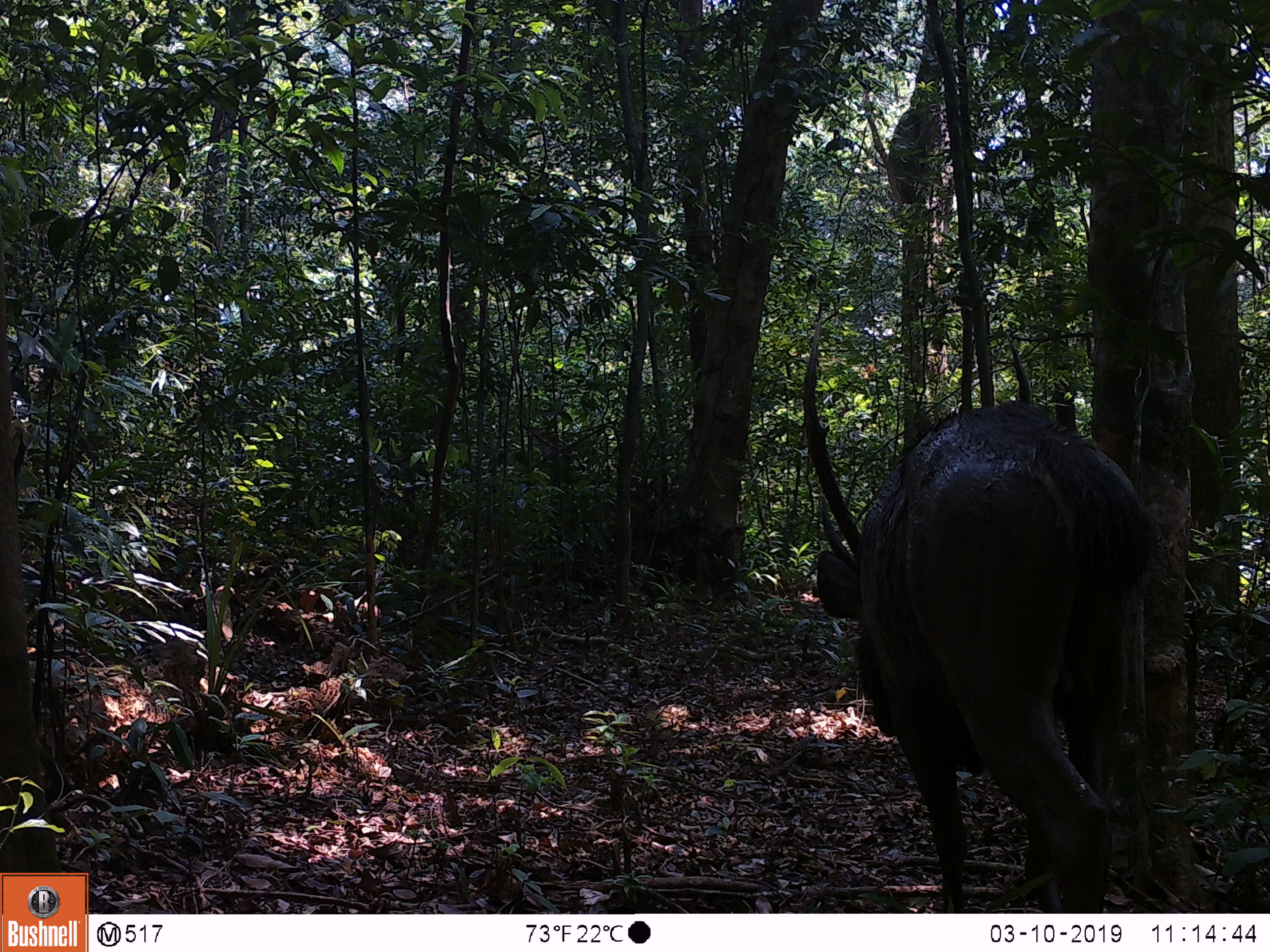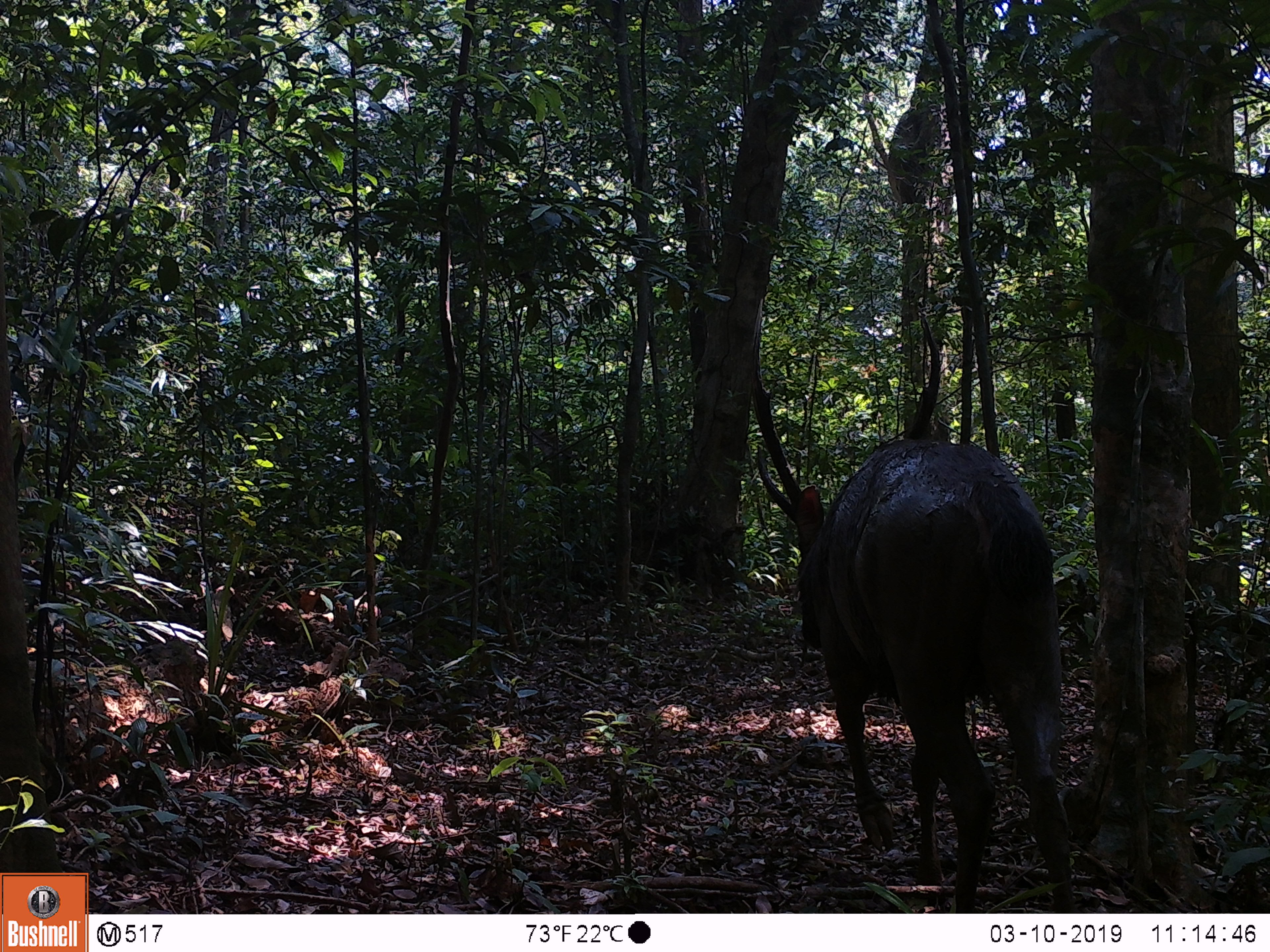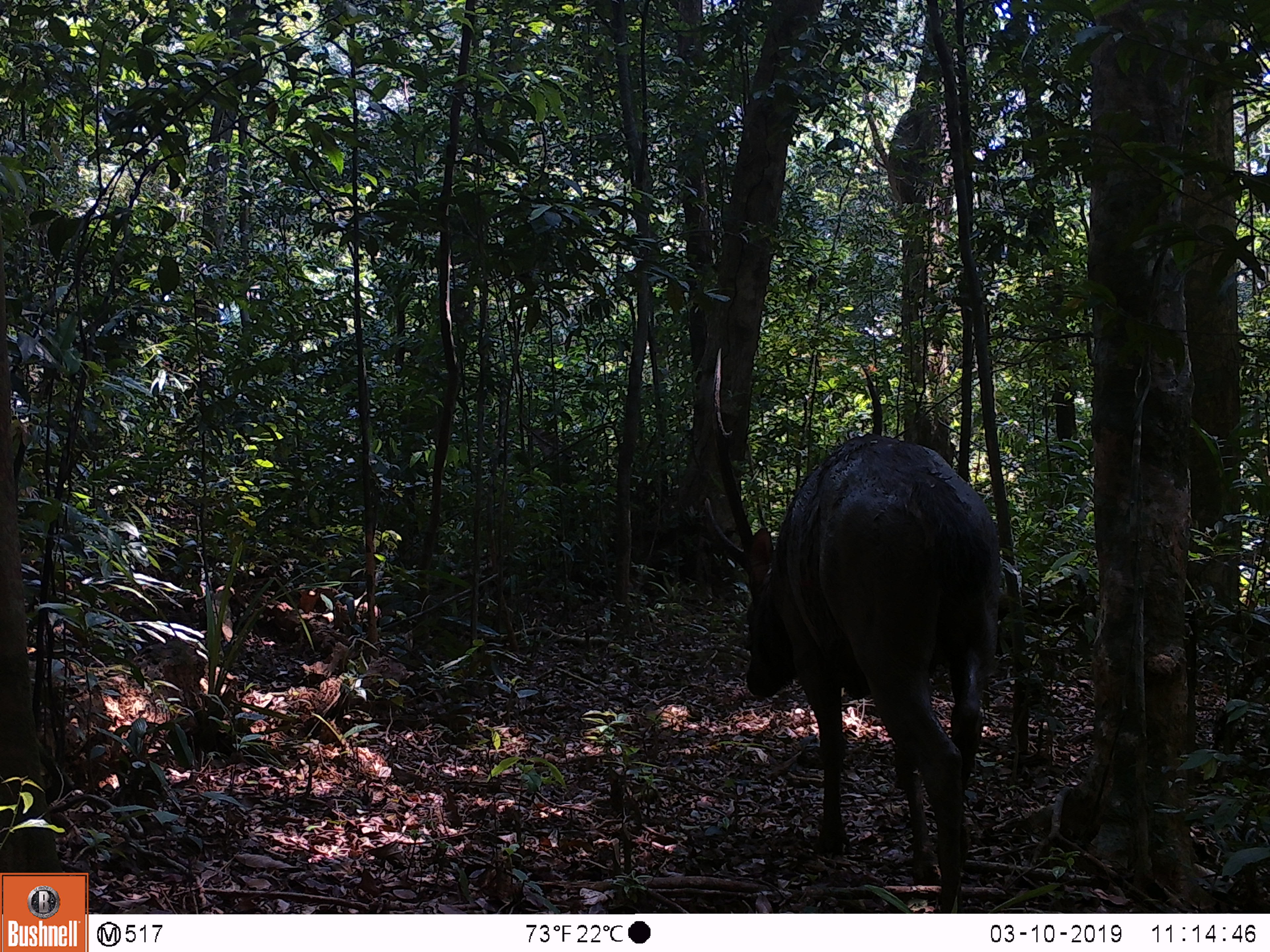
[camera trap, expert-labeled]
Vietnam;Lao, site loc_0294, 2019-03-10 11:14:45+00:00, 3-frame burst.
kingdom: Animalia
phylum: Chordata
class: Mammalia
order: Artiodactyla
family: Cervidae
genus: Rusa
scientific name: Rusa unicolor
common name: sambar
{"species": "sambar (Rusa unicolor)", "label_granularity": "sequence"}